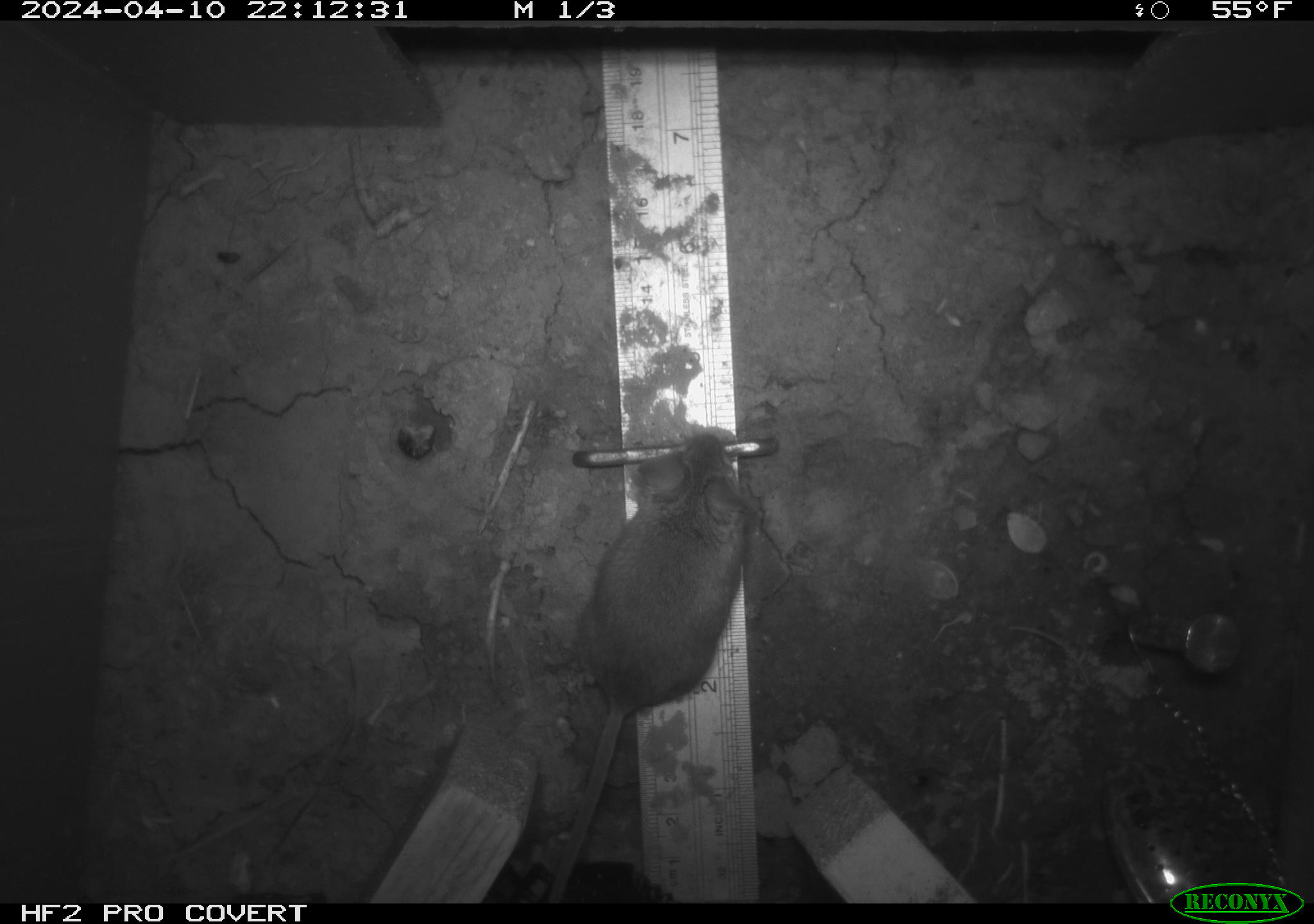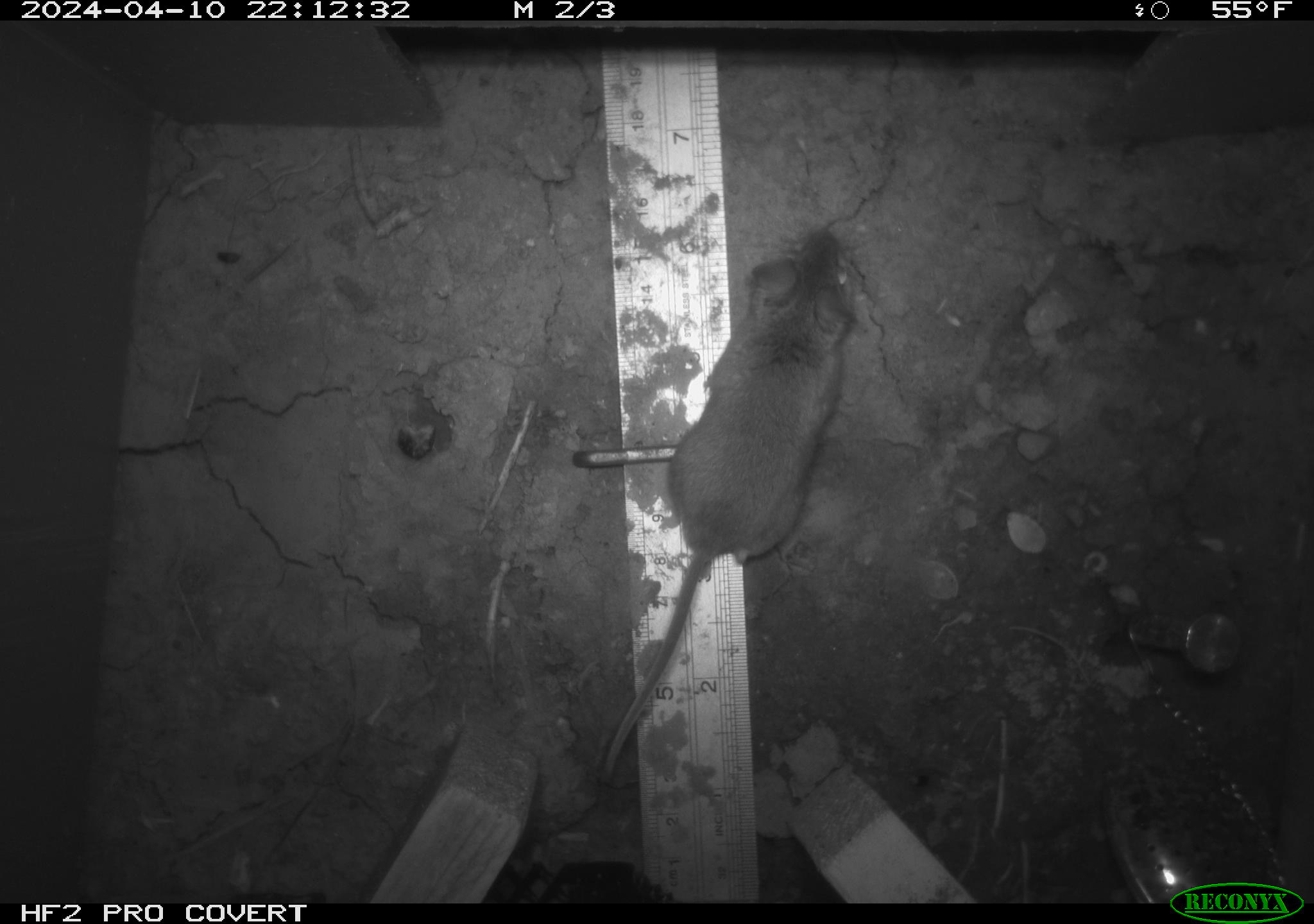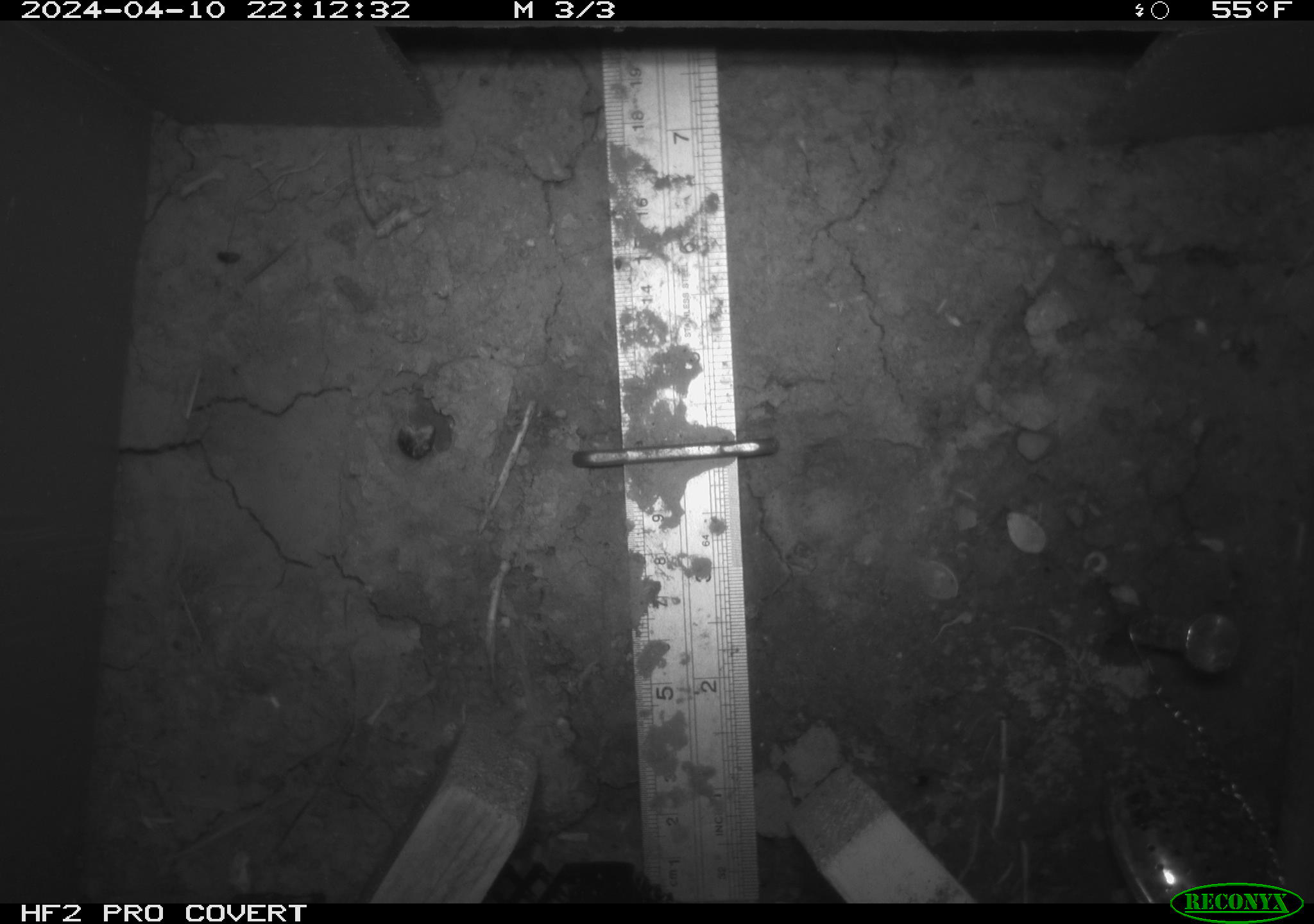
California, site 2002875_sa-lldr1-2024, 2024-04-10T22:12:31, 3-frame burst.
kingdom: Animalia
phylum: Chordata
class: Mammalia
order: Rodentia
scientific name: Rodentia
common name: mouse species